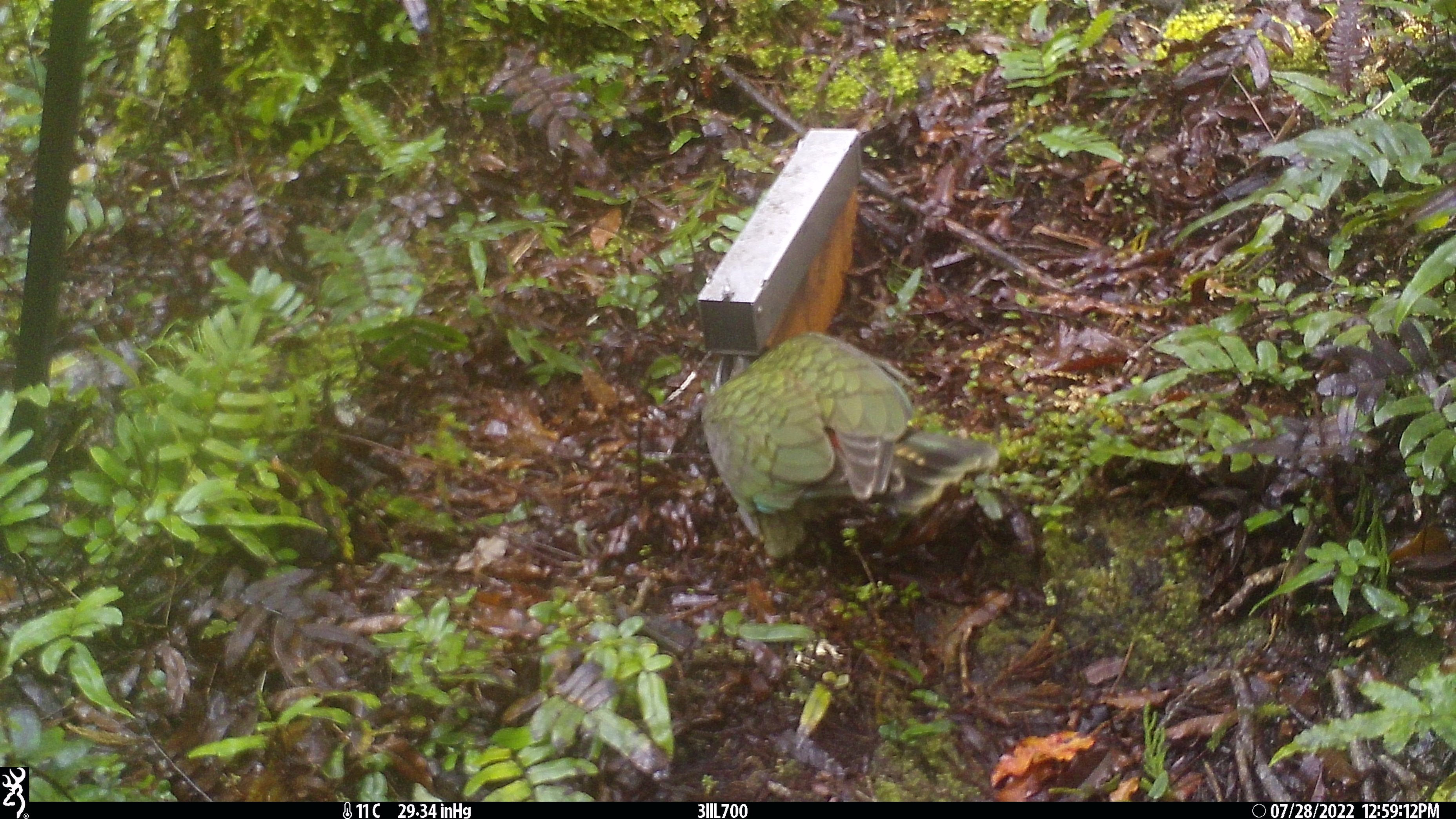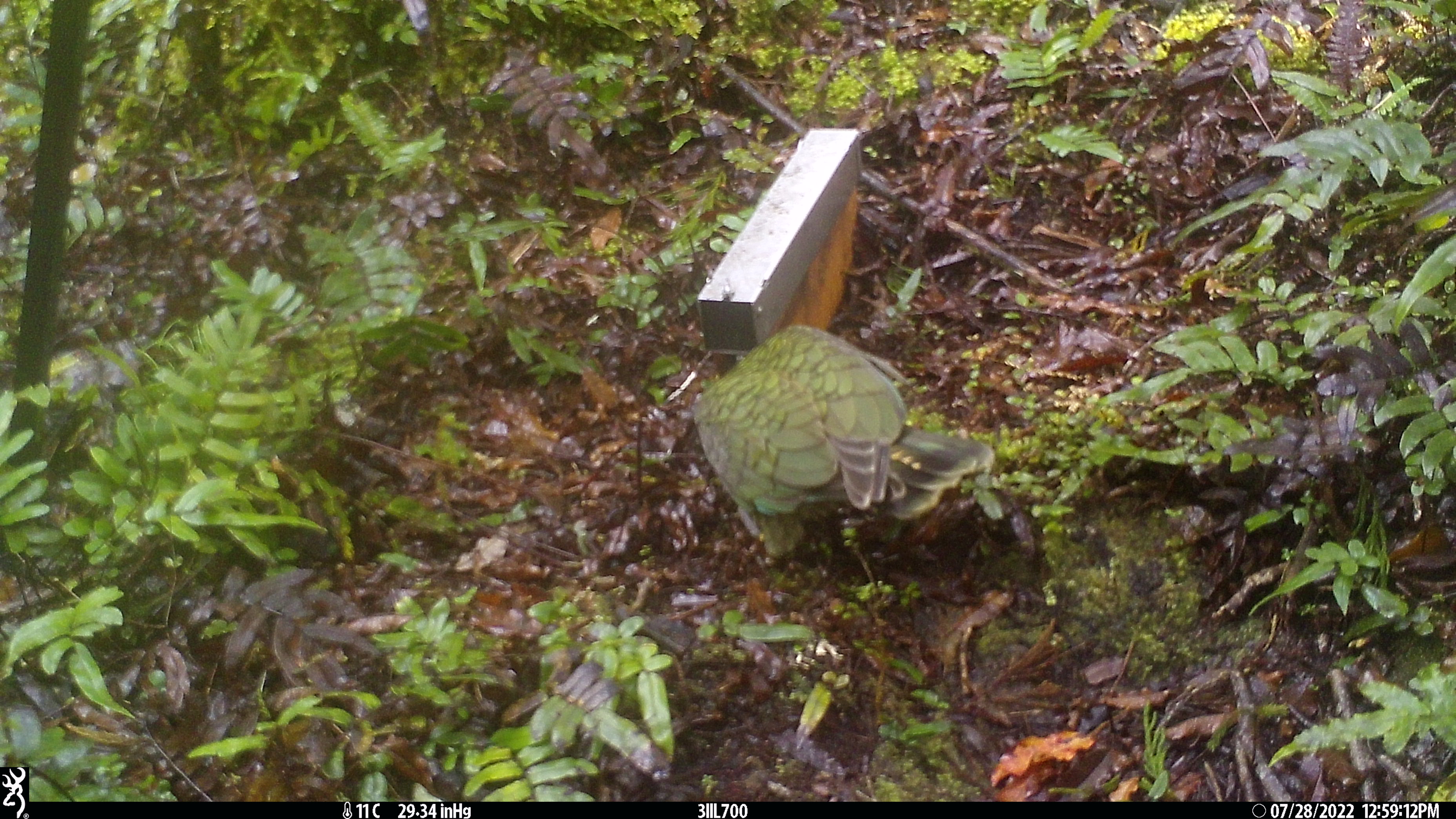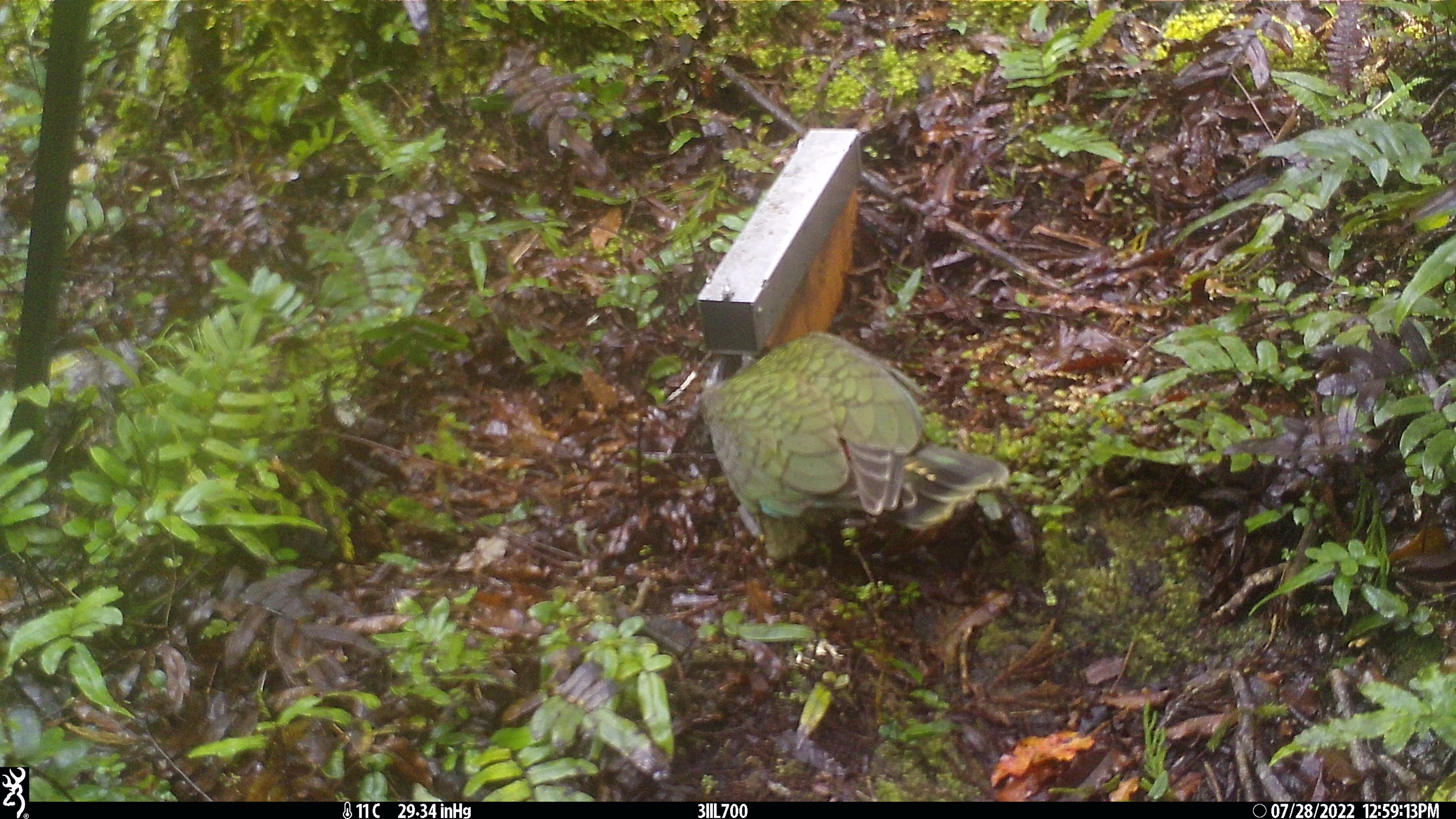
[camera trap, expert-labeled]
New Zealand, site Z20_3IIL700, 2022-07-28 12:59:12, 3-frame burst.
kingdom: Animalia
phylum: Chordata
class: Aves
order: Psittaciformes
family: Strigopidae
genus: Nestor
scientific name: Nestor notabilis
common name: kea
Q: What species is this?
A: Kea (Nestor notabilis).